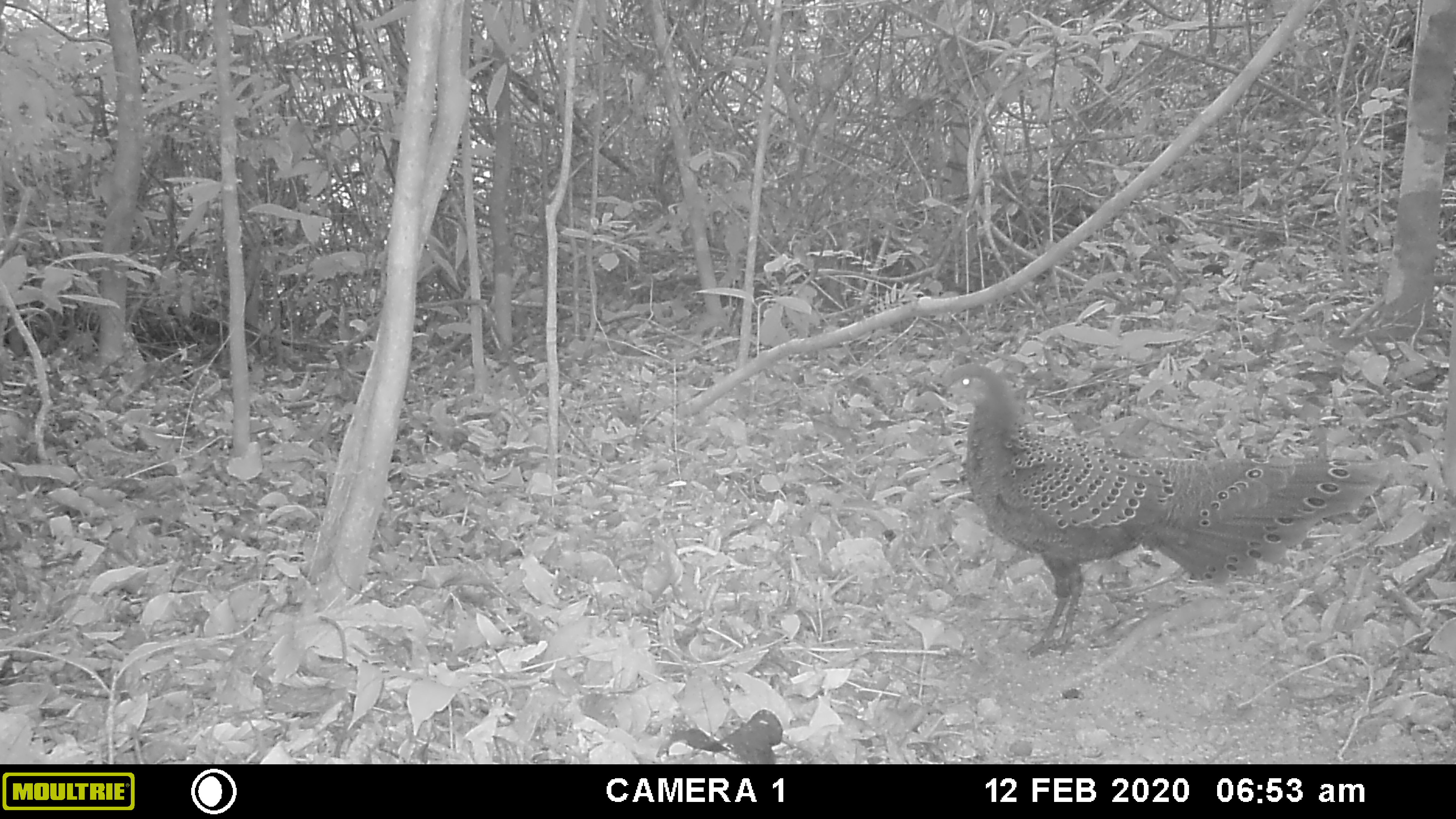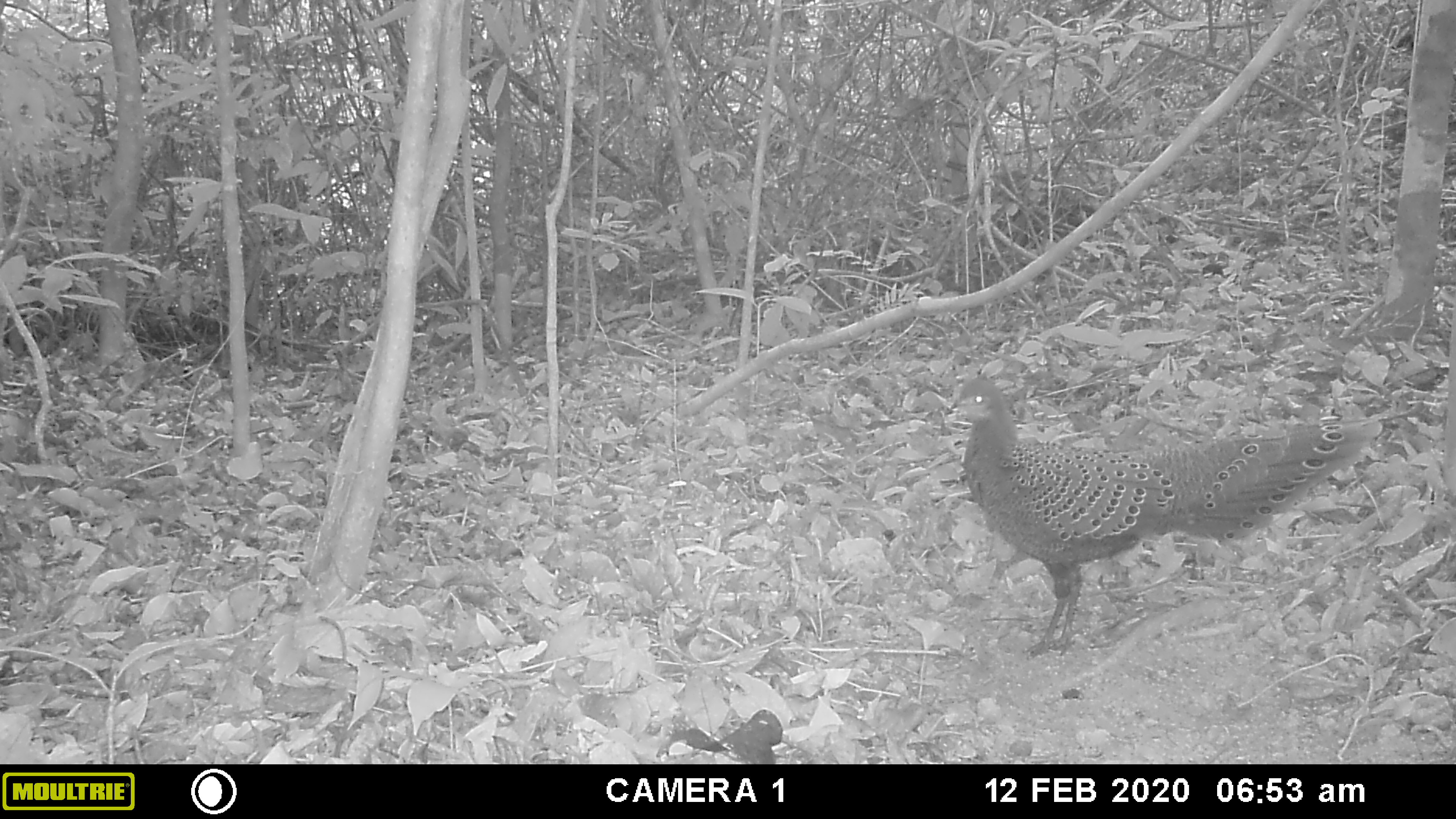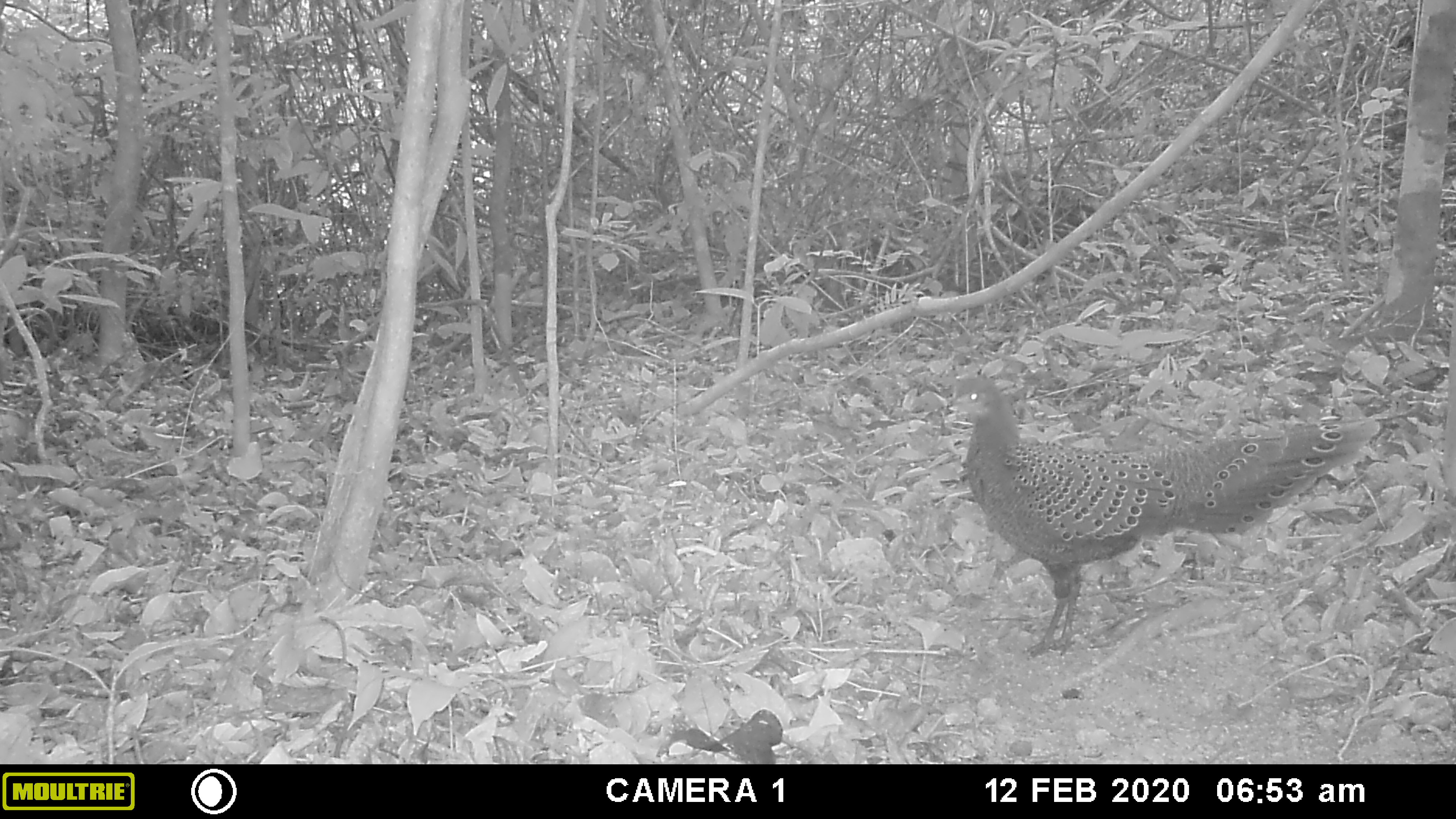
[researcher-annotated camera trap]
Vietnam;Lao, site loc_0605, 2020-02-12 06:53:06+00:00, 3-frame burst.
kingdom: Animalia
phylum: Chordata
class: Aves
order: Galliformes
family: Phasianidae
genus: Polyplectron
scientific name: Polyplectron bicalcaratum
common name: gray peacock-pheasant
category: grey peacock pheasant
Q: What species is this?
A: Grey peacock pheasant (gray peacock-pheasant) (Polyplectron bicalcaratum).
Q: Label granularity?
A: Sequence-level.